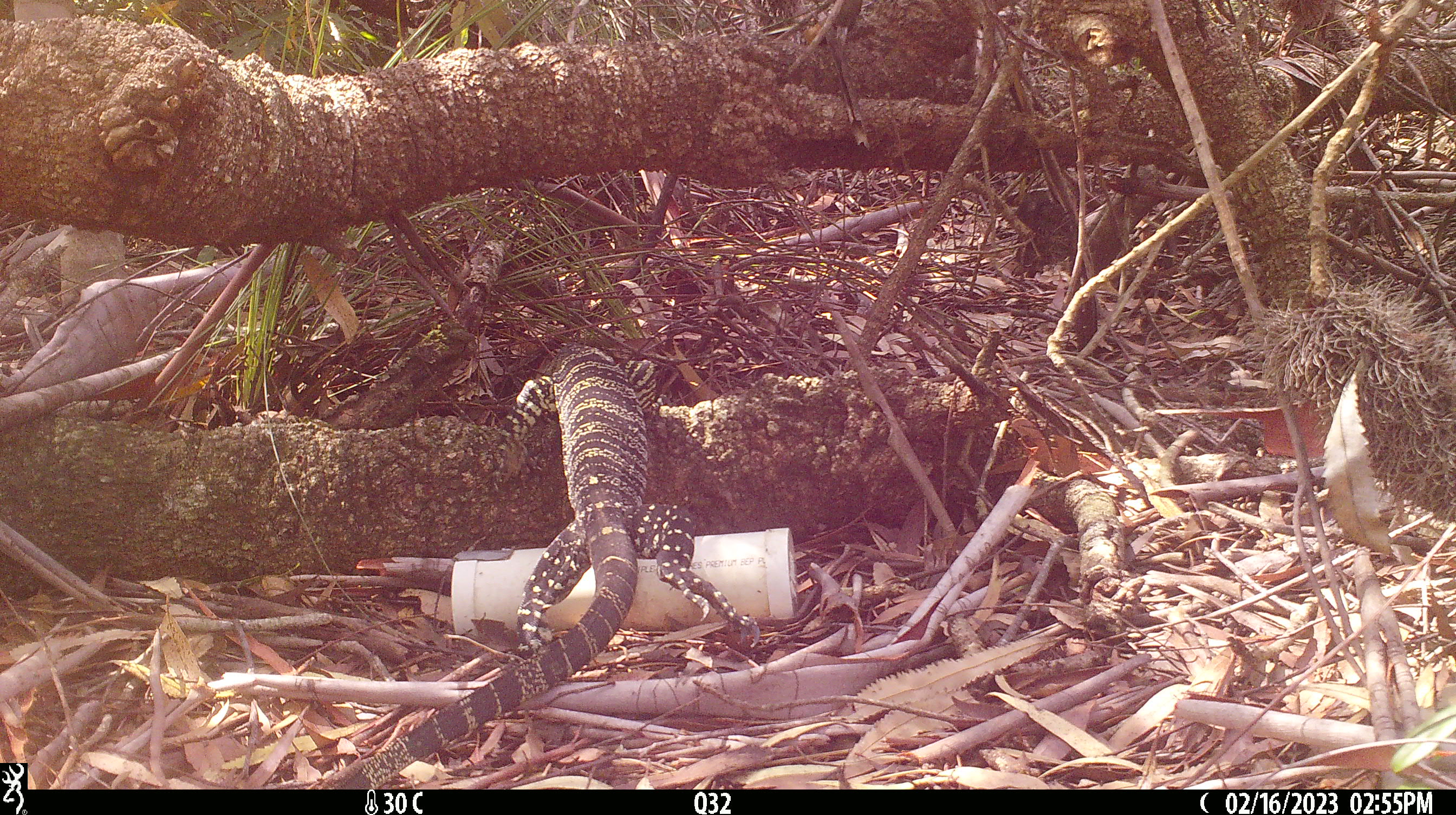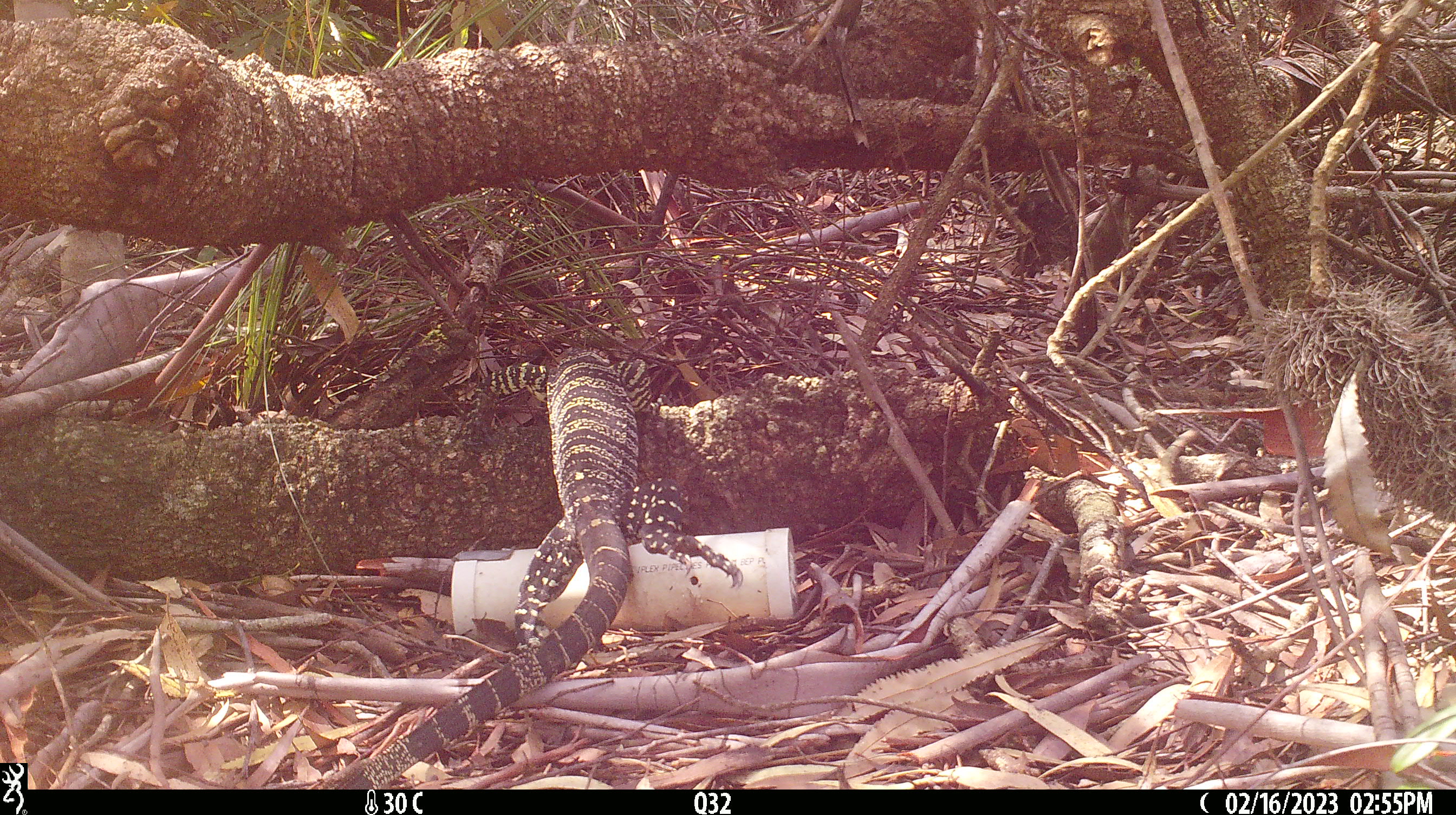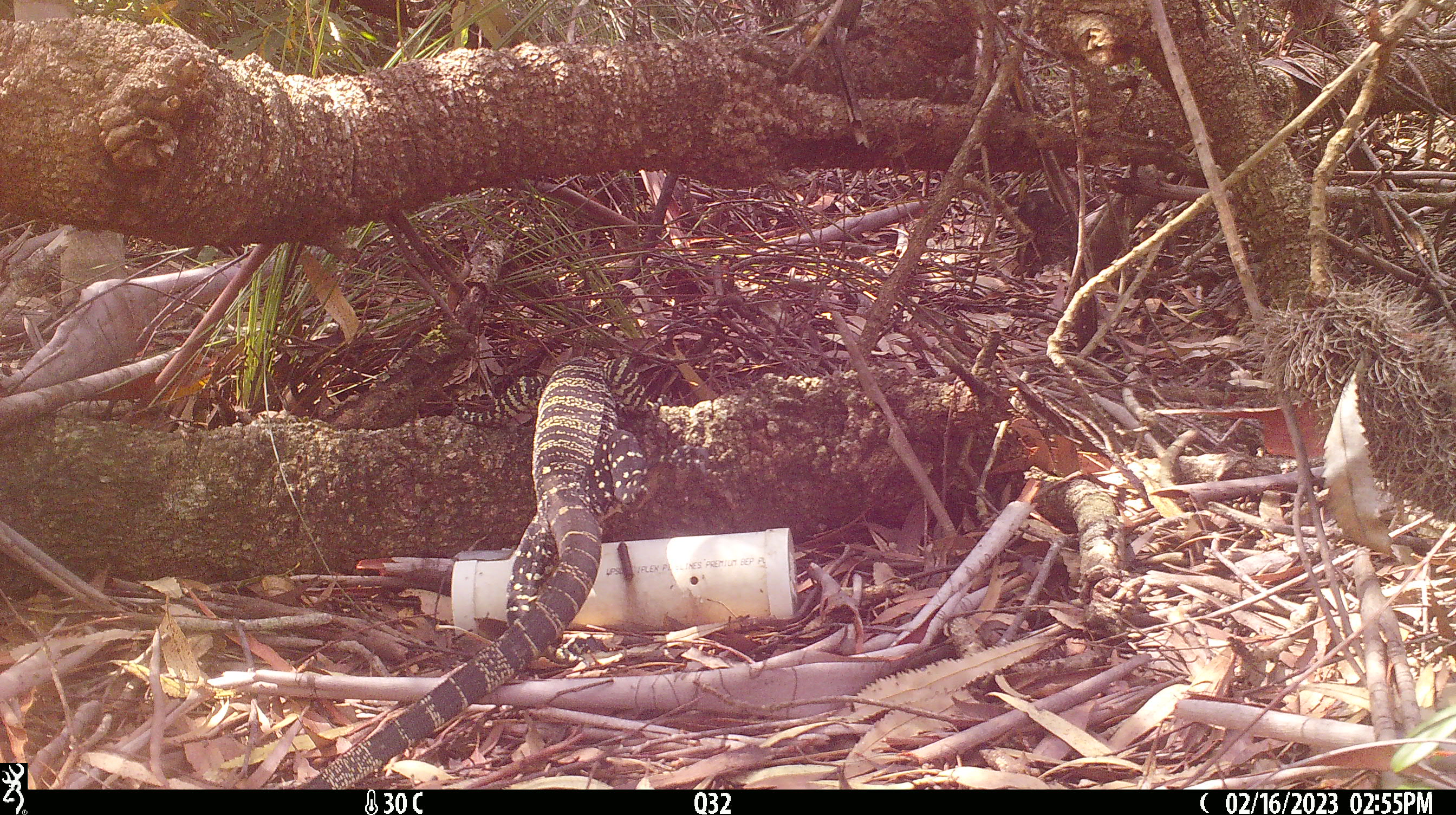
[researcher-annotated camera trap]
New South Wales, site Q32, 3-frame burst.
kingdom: Animalia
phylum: Chordata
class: Reptilia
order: Squamata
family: Varanidae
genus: Varanus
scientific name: Varanus varius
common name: lace monitor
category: goanna